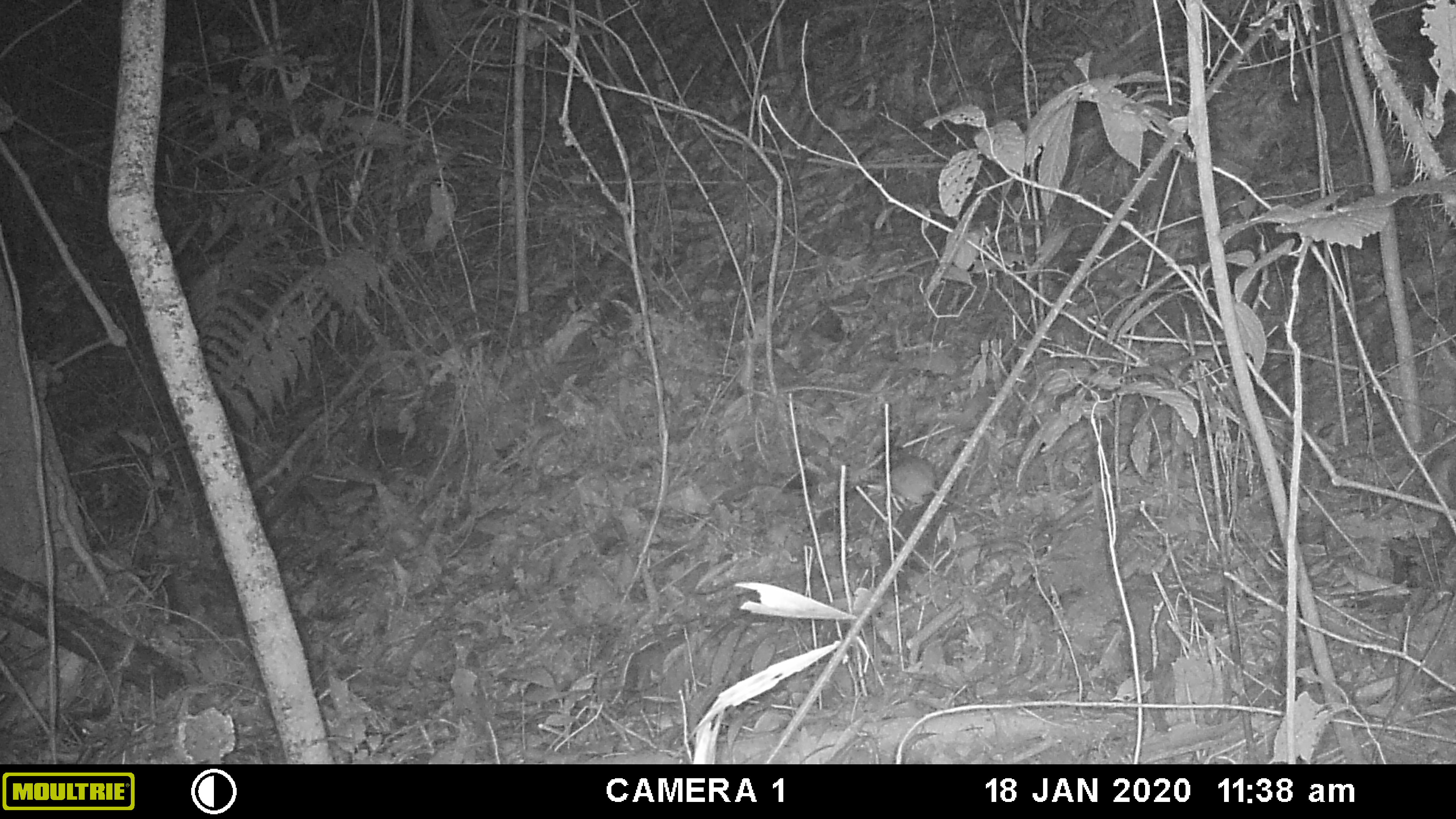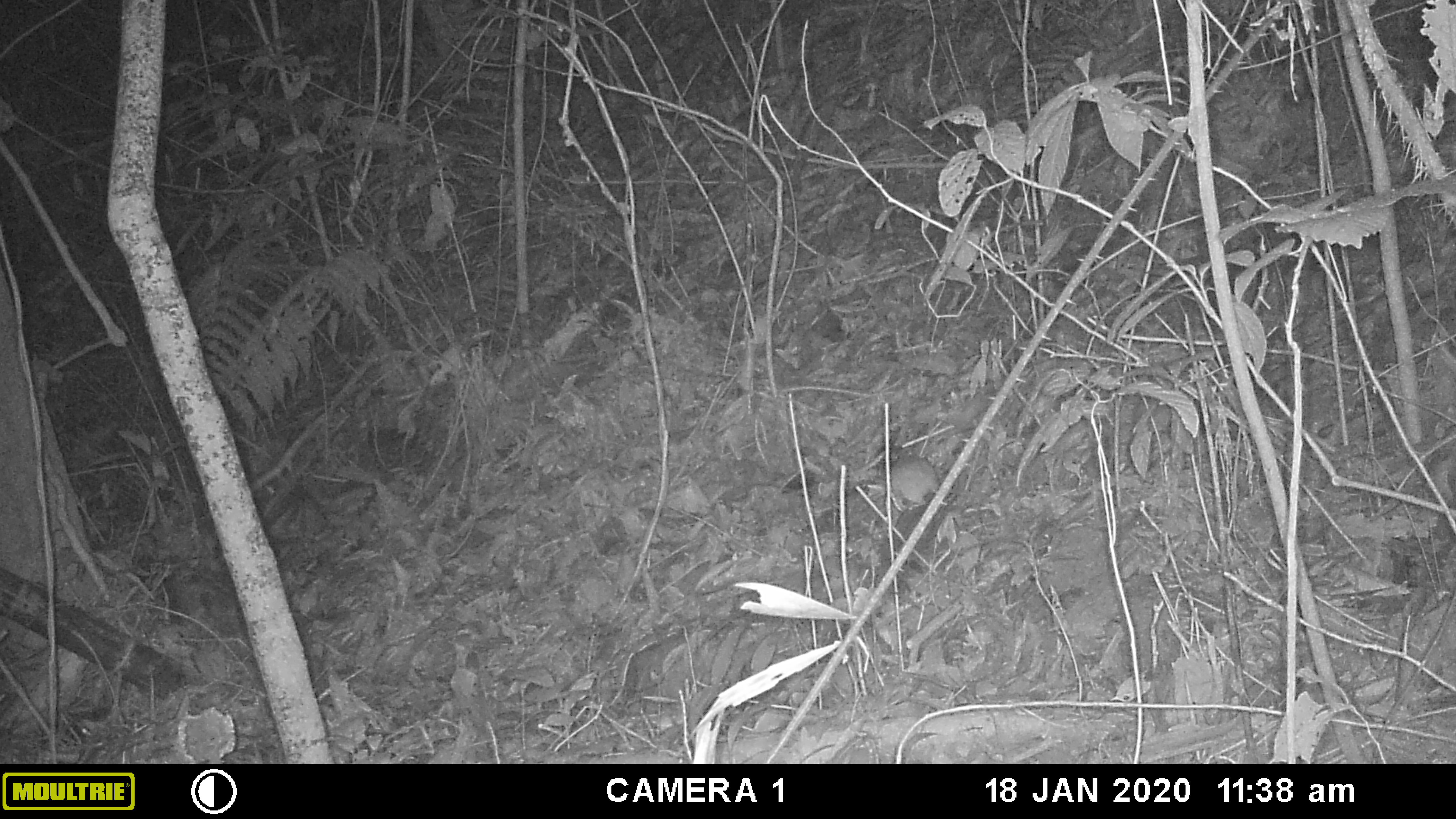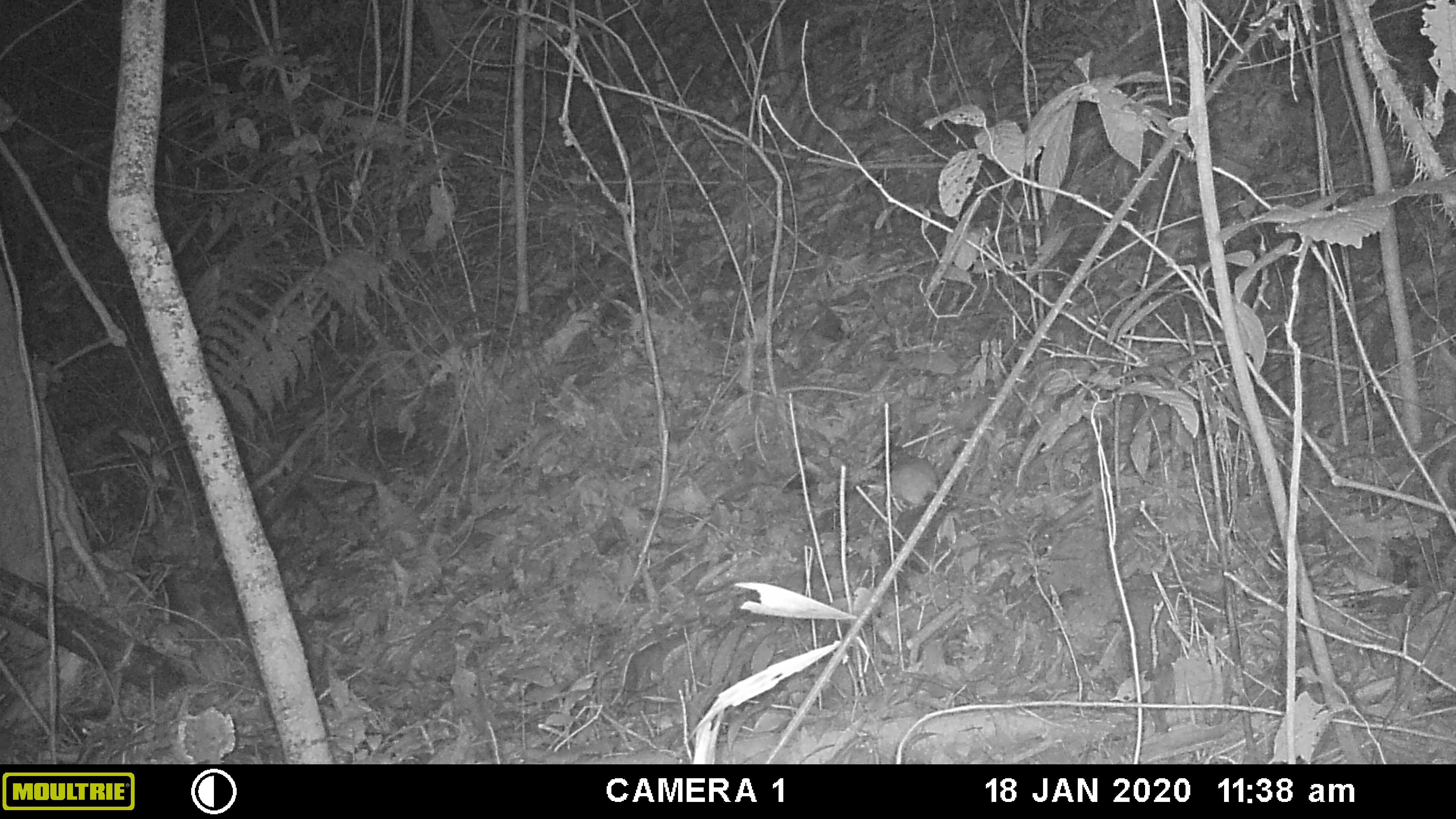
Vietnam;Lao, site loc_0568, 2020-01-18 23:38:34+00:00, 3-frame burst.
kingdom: Animalia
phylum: Chordata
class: Mammalia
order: Rodentia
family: Muridae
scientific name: Muridae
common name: old-world mice and rats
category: unidentified murid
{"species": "unidentified murid (old-world mice and rats) (Muridae)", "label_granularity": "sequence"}